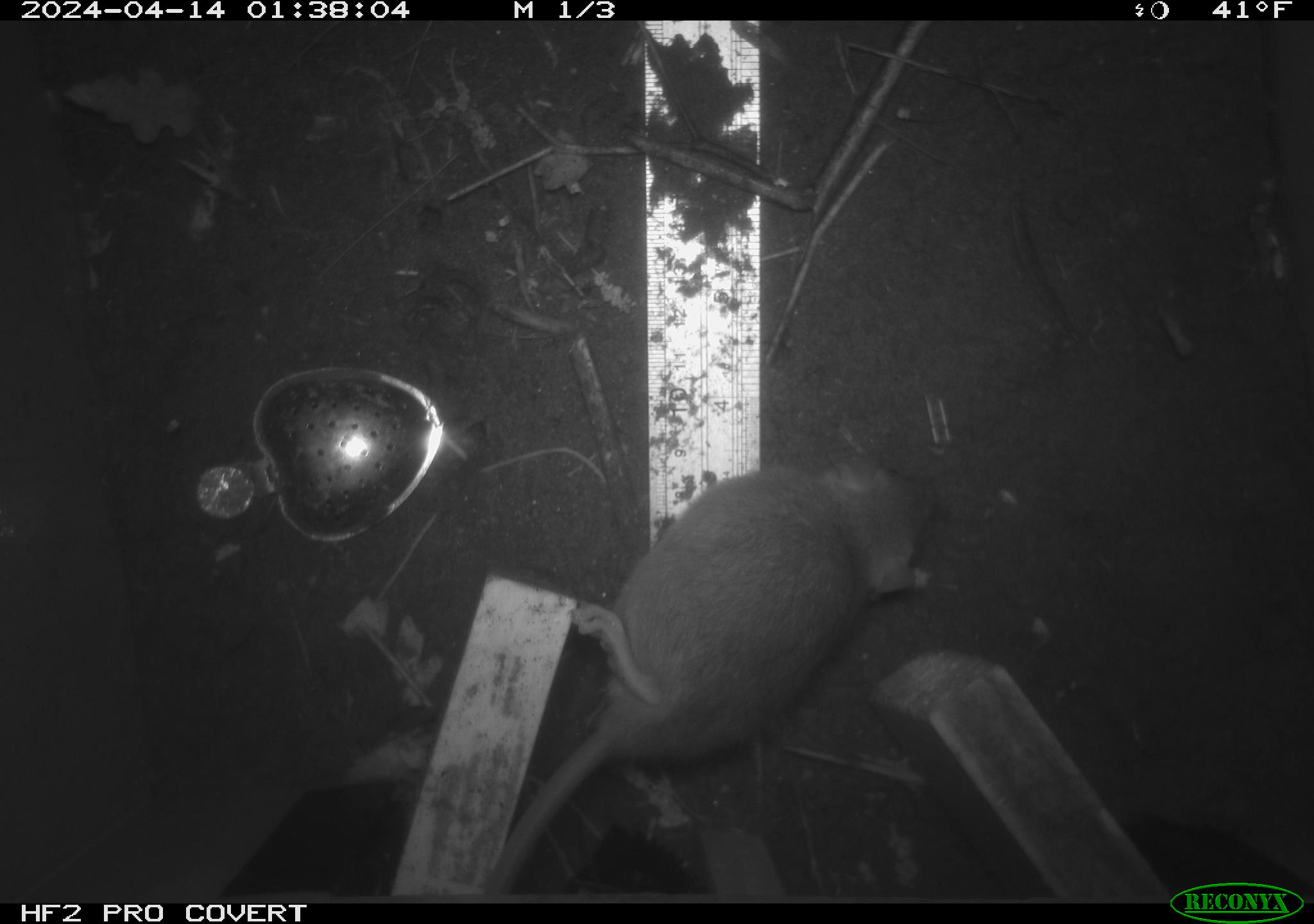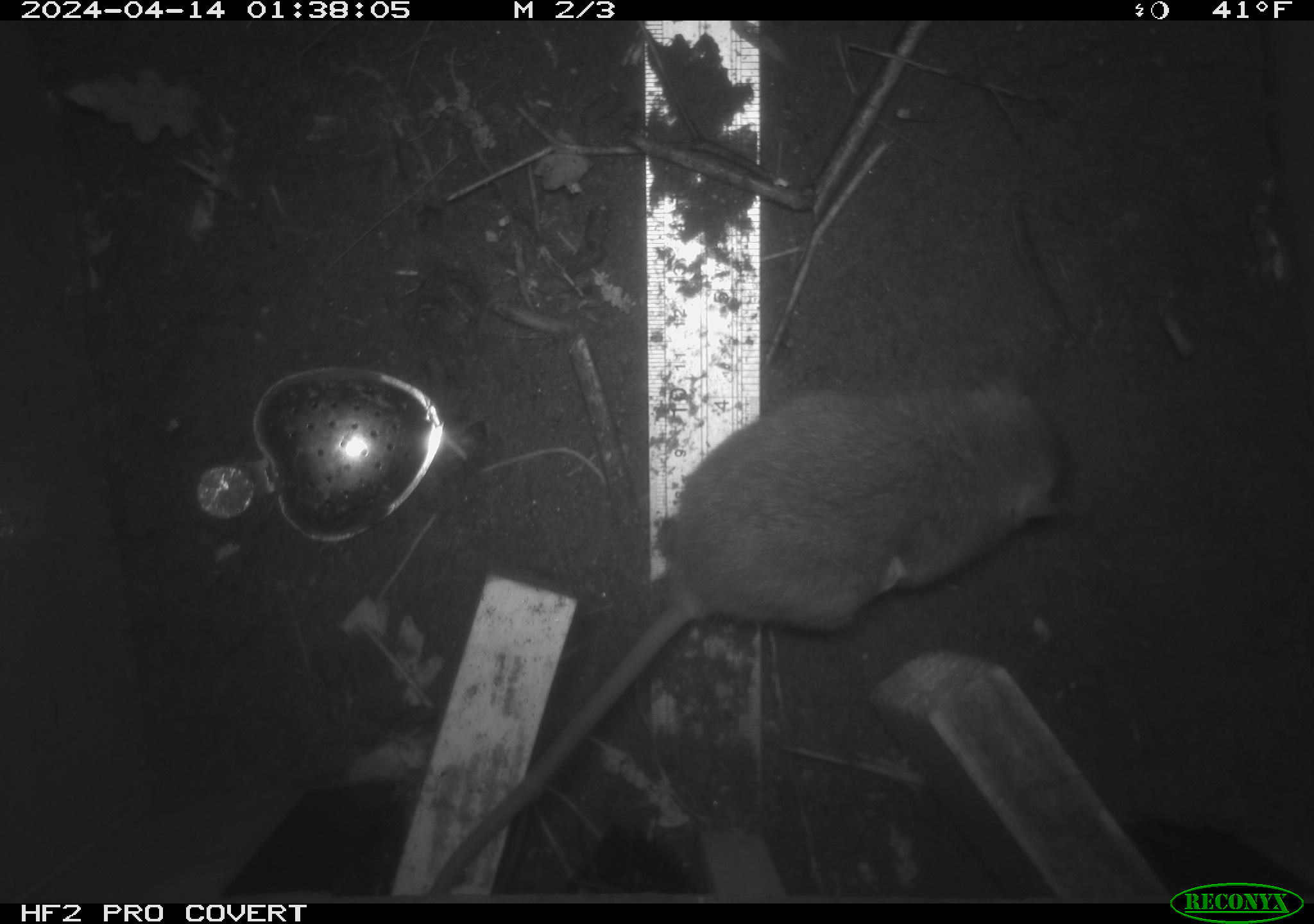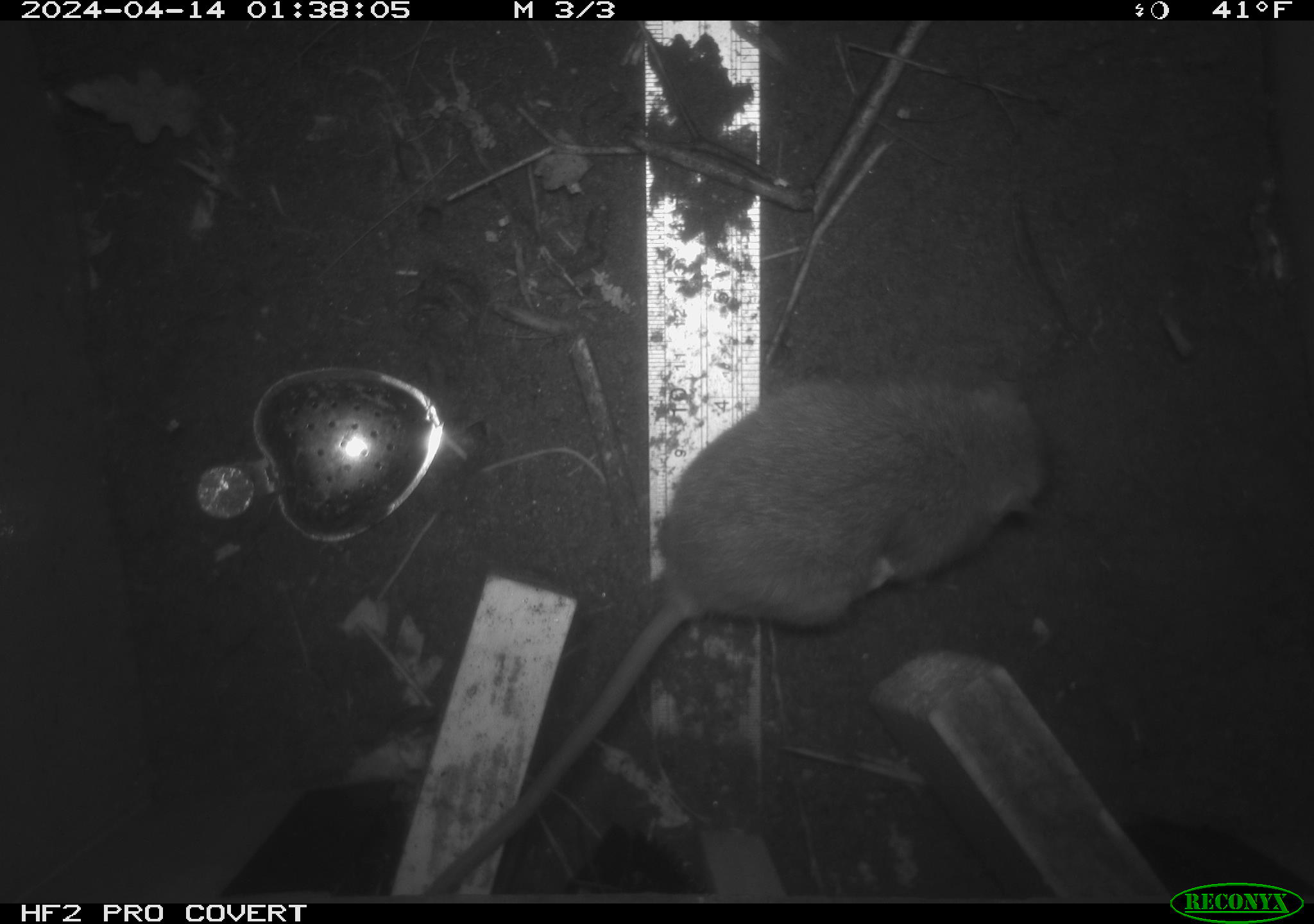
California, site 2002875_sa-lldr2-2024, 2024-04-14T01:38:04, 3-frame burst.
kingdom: Animalia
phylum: Chordata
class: Mammalia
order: Rodentia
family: Muridae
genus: Rattus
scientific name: Rattus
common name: rat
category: rattus species